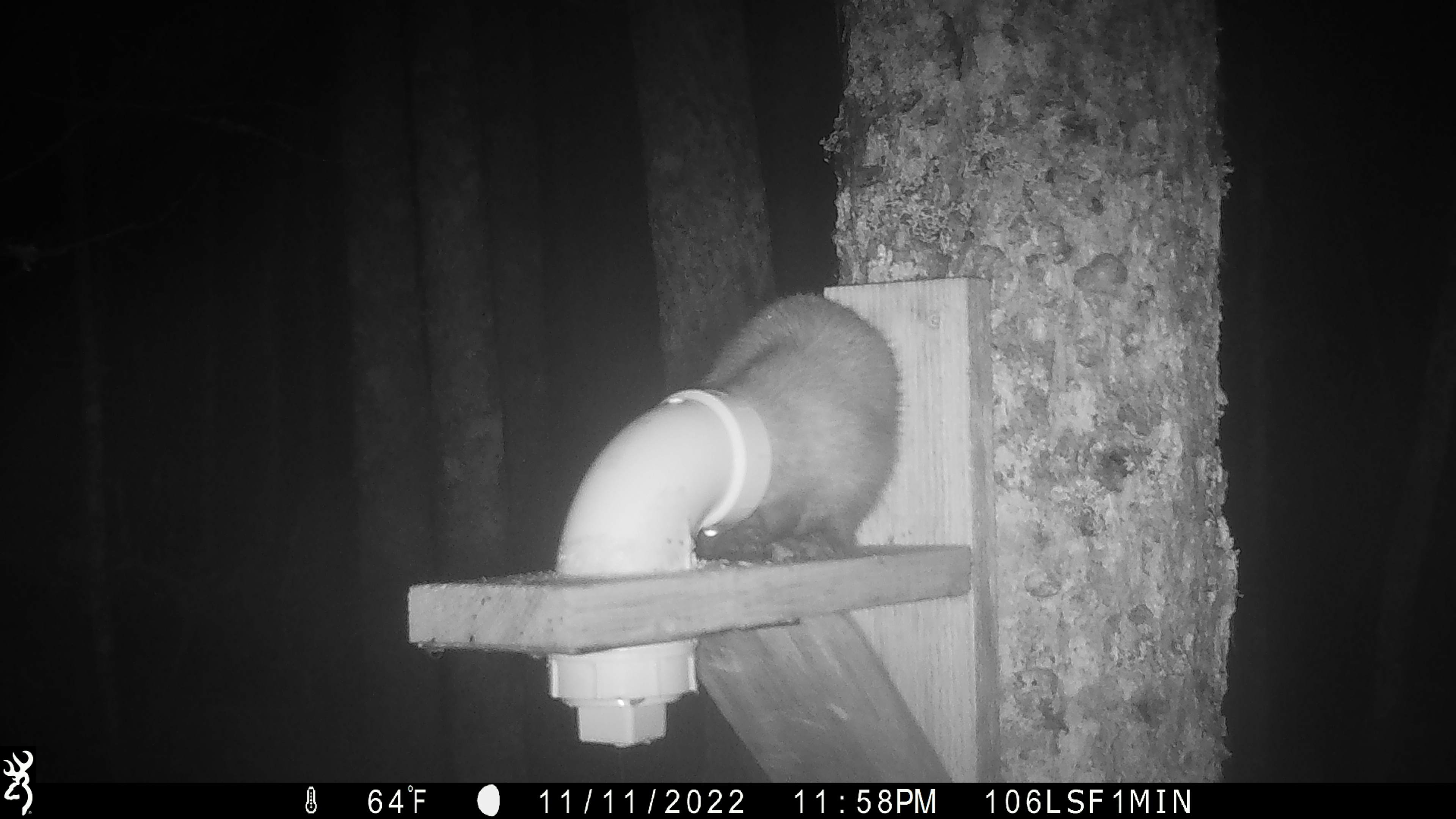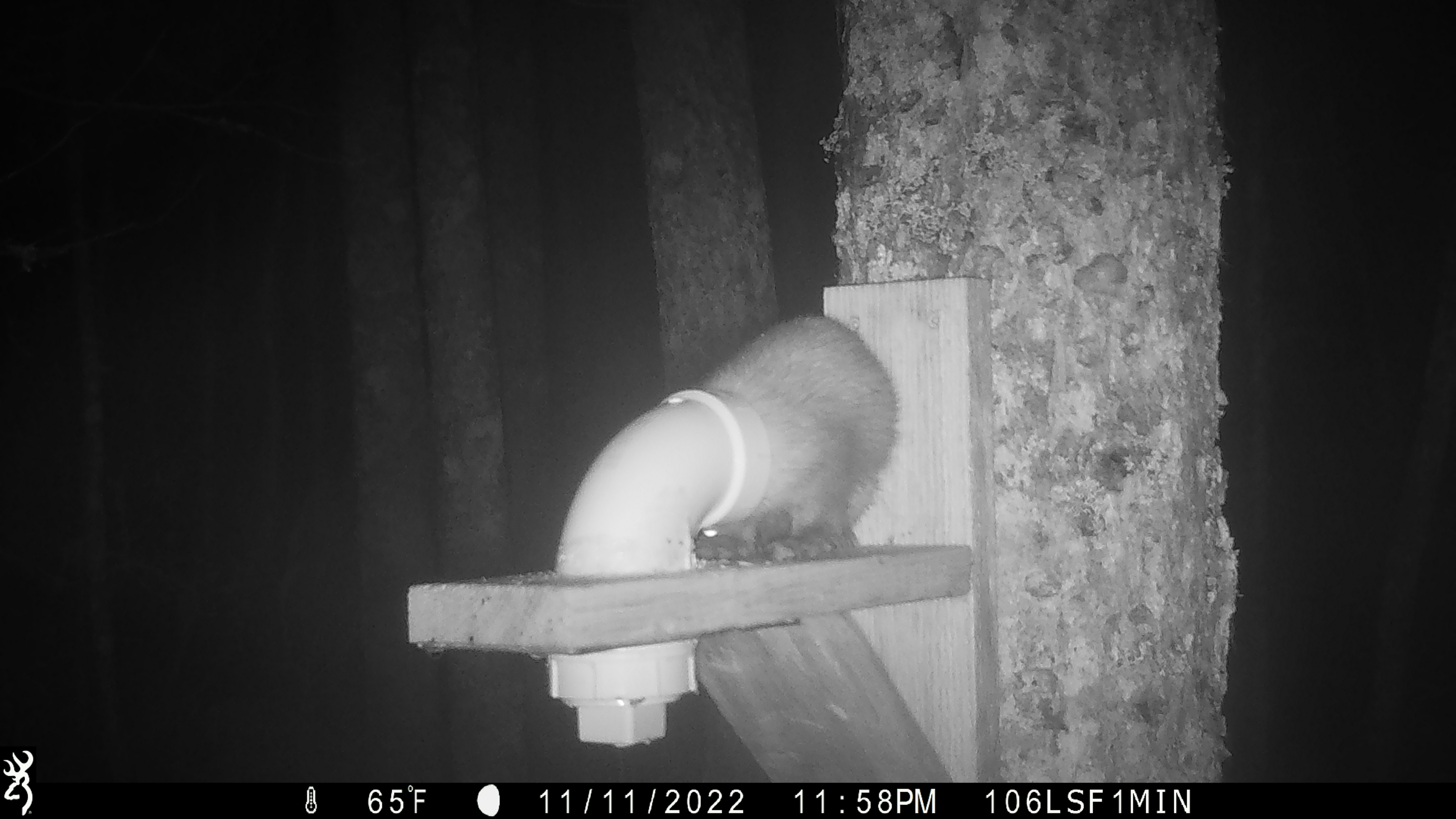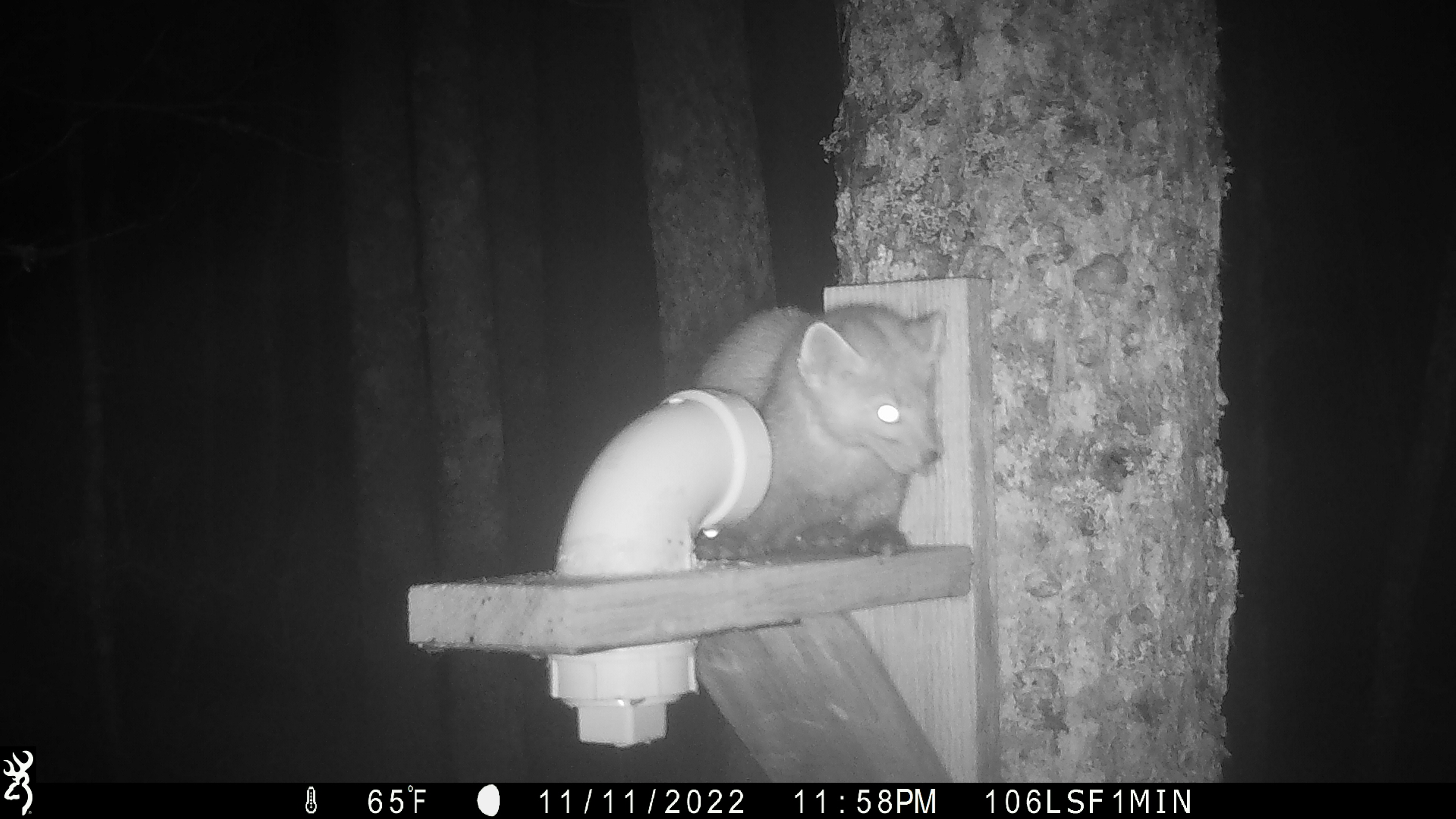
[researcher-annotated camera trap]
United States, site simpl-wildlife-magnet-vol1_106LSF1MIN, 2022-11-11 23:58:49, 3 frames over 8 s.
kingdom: Animalia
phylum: Chordata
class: Mammalia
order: Carnivora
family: Mustelidae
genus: Martes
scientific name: Martes americana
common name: american marten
American marten (Martes americana).